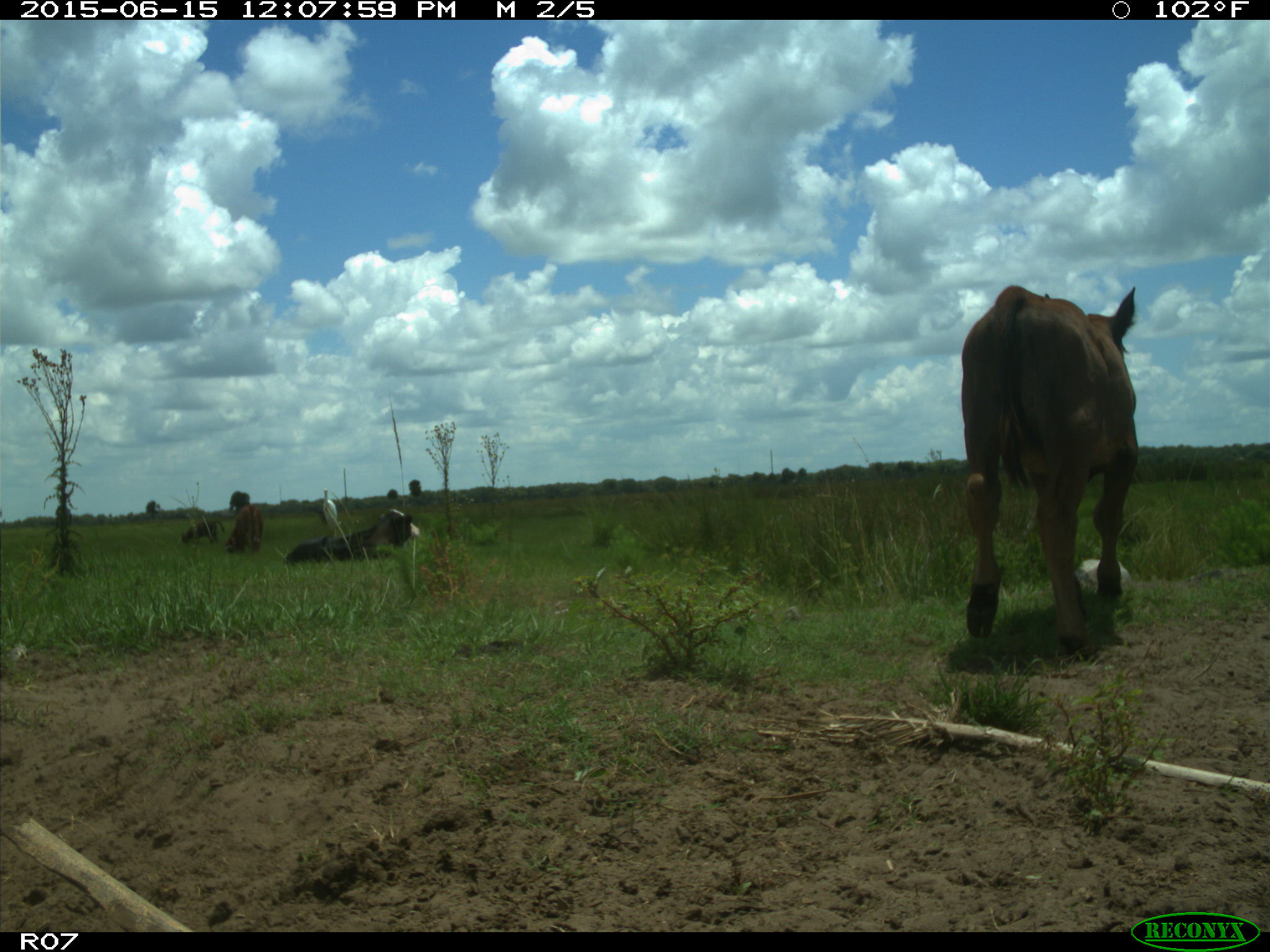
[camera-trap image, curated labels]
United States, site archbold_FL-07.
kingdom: Animalia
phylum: Chordata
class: Mammalia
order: Artiodactyla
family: Bovidae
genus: Bos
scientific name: Bos taurus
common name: domestic cow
Bos taurus (domestic cow).